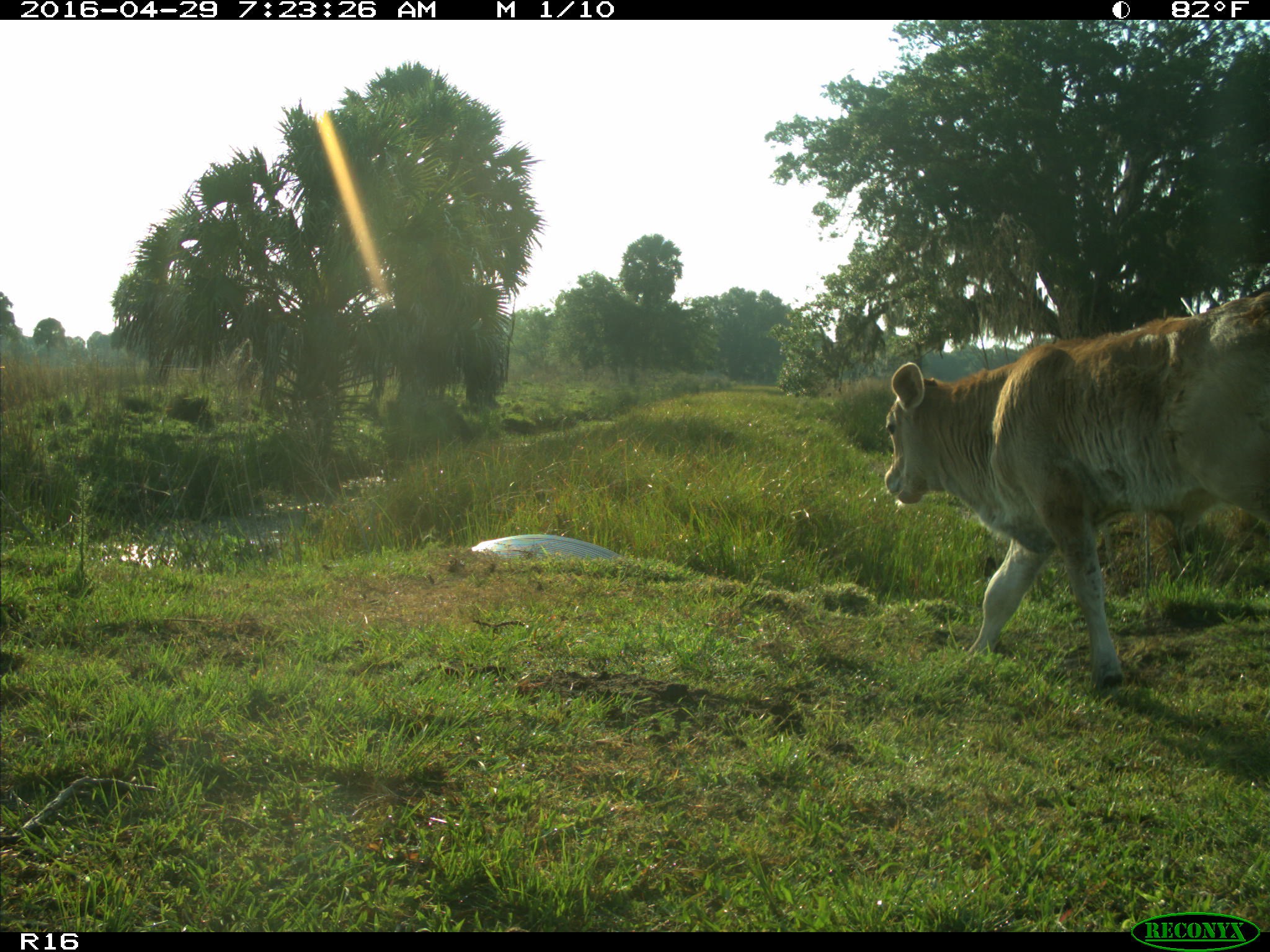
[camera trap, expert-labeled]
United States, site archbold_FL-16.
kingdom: Animalia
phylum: Chordata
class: Mammalia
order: Artiodactyla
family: Bovidae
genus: Bos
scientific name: Bos taurus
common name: domestic cow